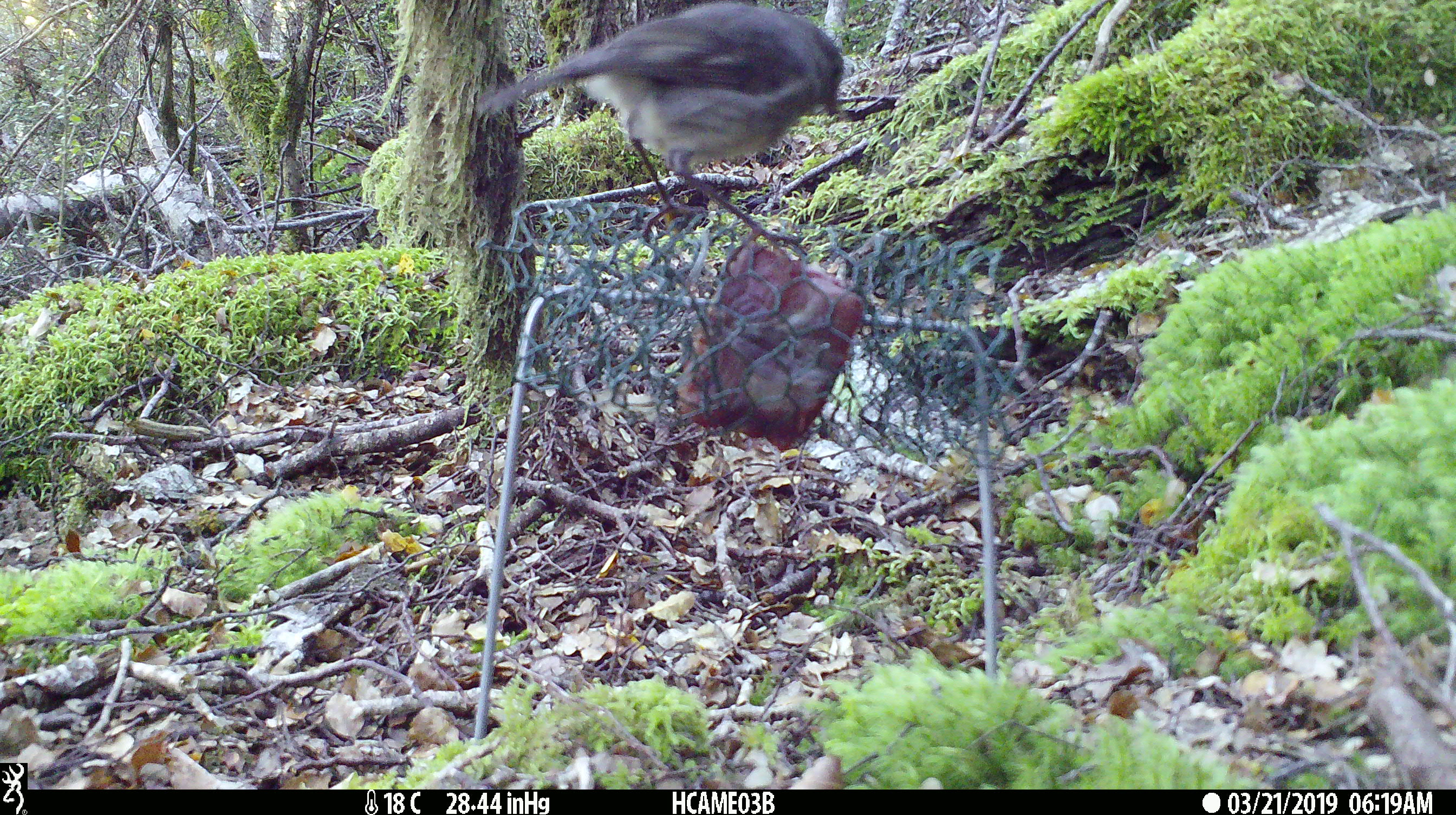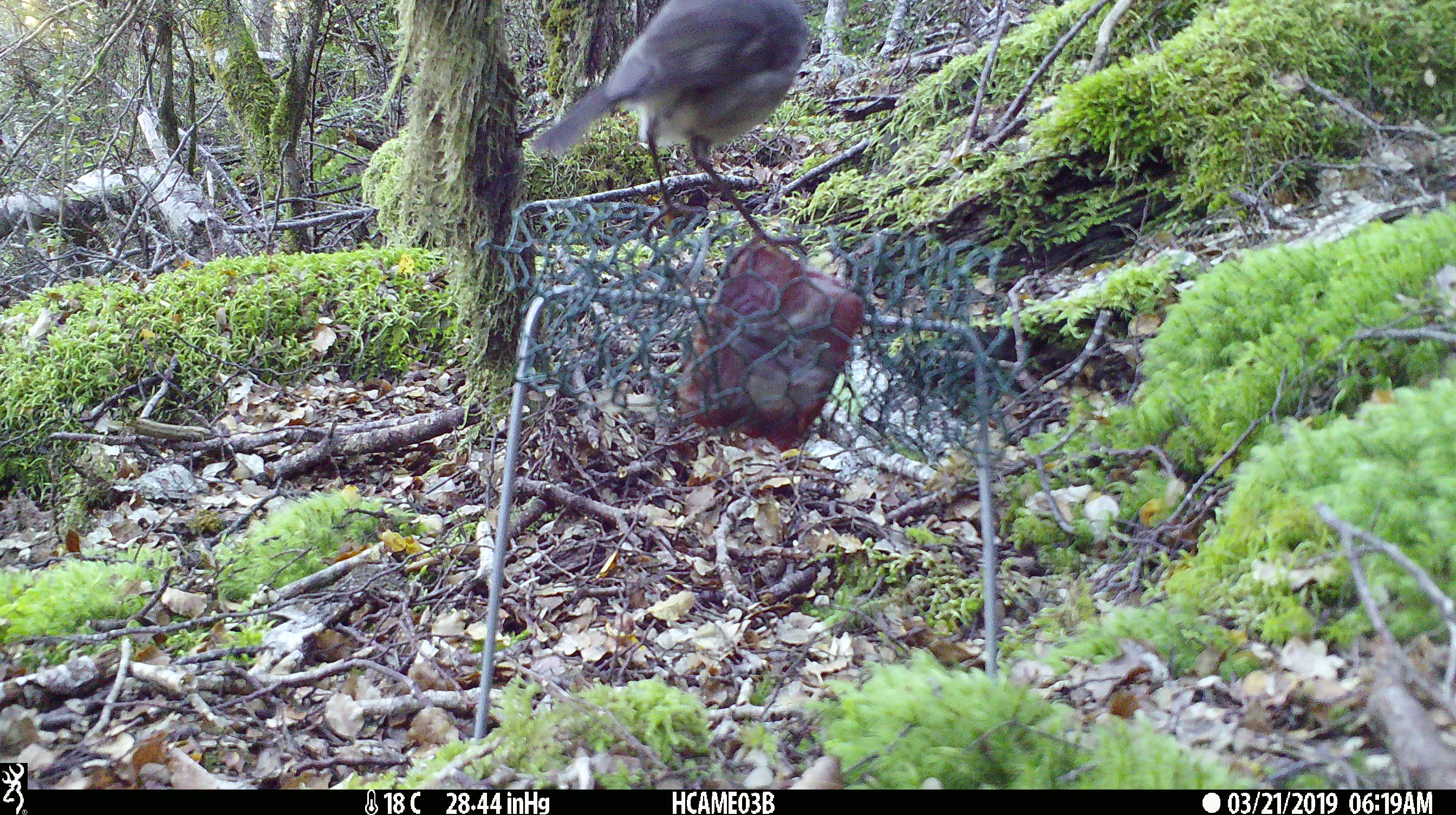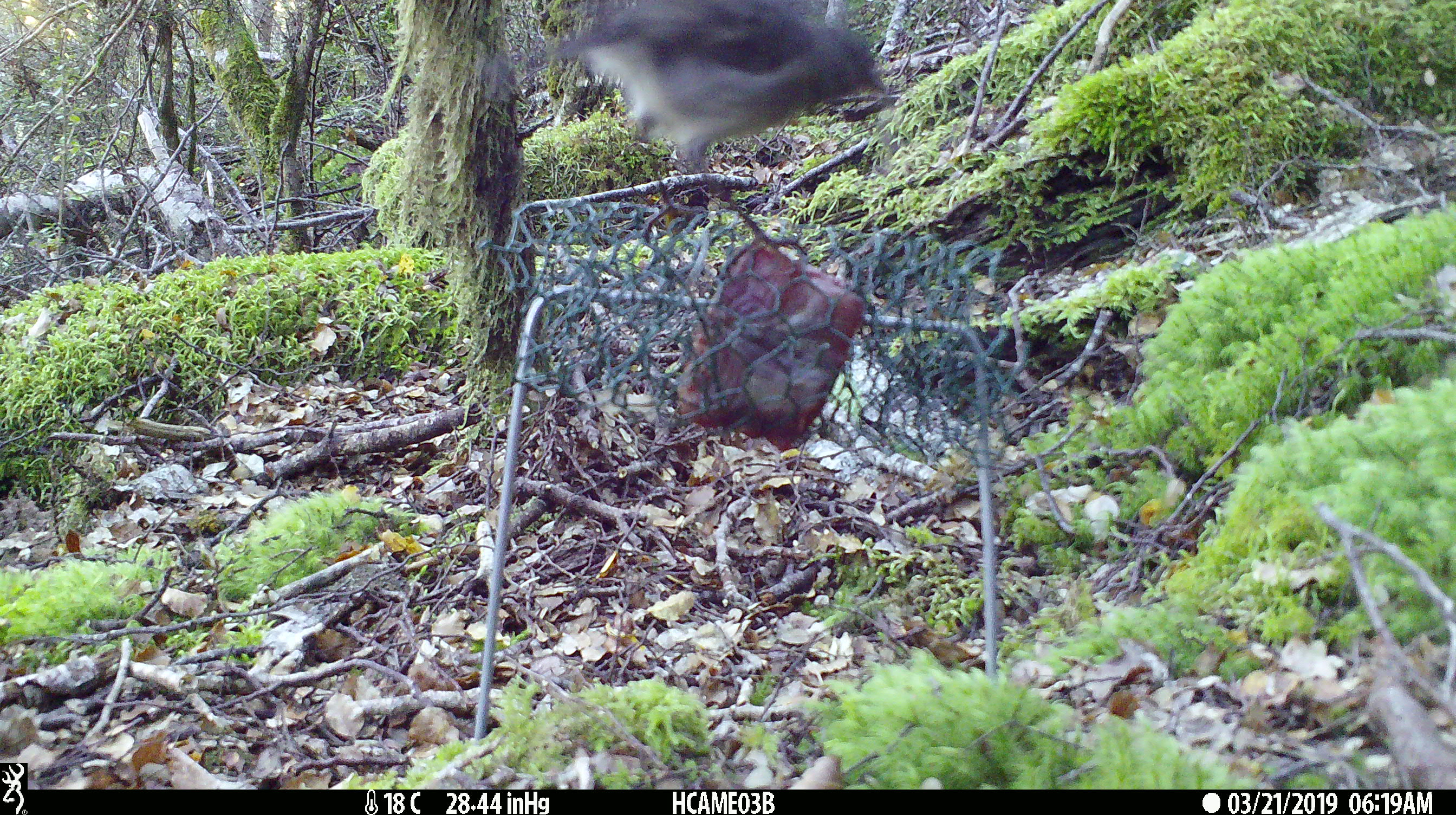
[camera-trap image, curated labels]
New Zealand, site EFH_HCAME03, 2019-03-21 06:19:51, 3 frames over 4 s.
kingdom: Animalia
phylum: Chordata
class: Aves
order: Passeriformes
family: Petroicidae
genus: Petroica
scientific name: Petroica australis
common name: new zealand robin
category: robin